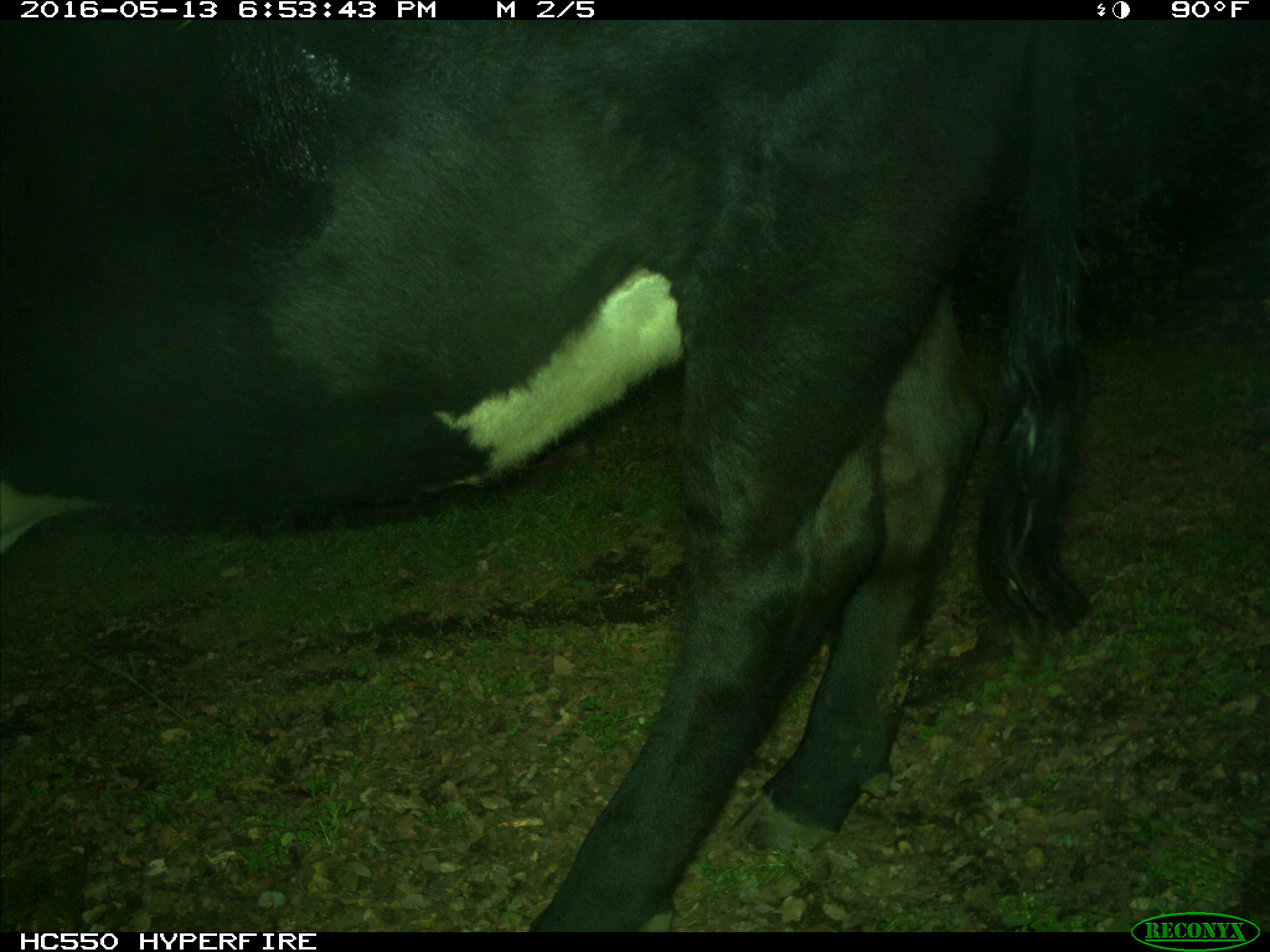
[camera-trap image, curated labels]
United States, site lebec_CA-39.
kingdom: Animalia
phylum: Chordata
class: Mammalia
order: Artiodactyla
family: Bovidae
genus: Bos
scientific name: Bos taurus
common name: domestic cow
Bos taurus (domestic cow).